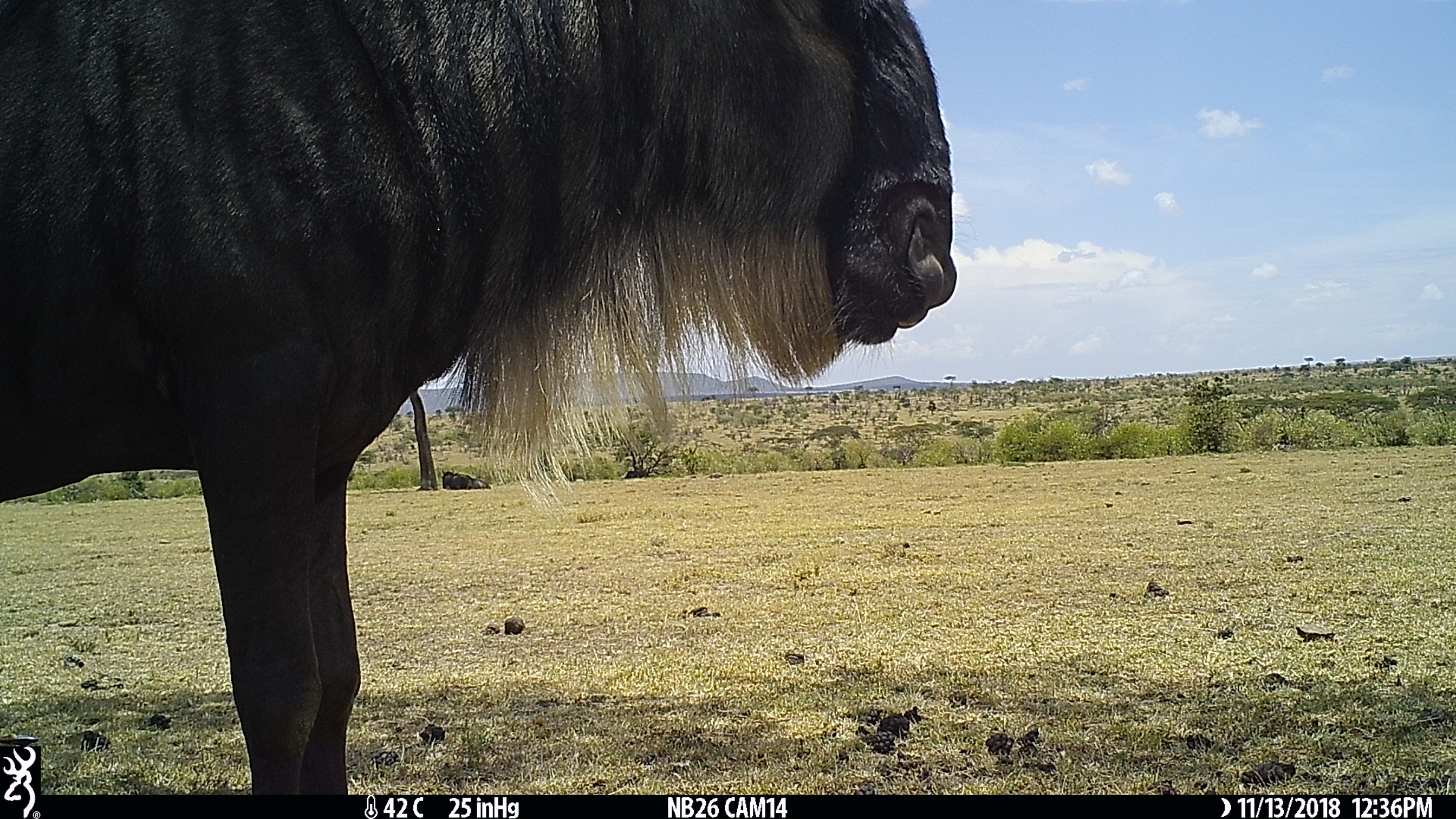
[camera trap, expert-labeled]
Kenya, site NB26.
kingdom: Animalia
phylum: Chordata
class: Mammalia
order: Artiodactyla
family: Bovidae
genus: Connochaetes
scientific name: Connochaetes taurinus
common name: blue wildebeest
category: wildebeest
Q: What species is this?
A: Wildebeest (blue wildebeest) (Connochaetes taurinus).